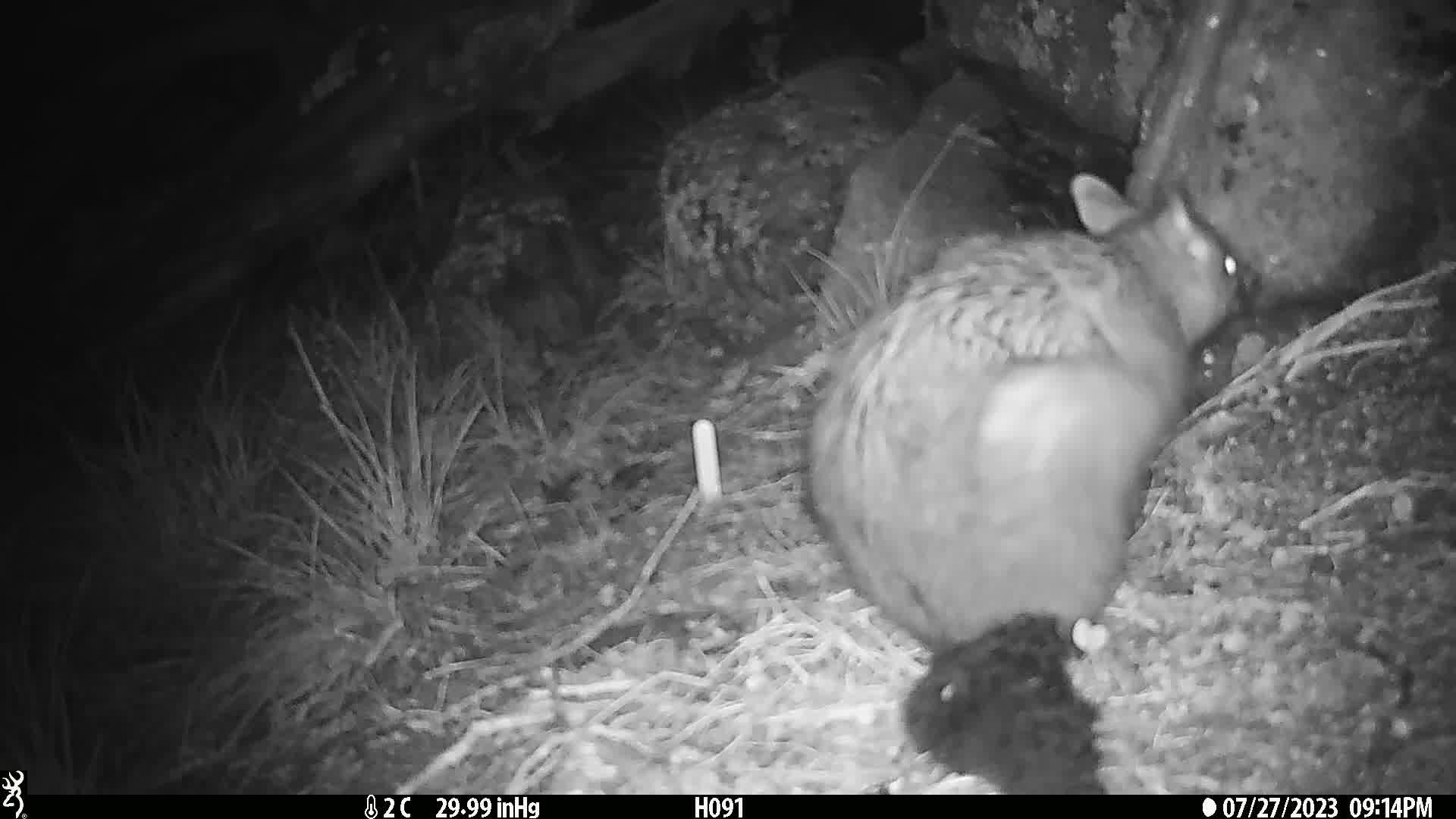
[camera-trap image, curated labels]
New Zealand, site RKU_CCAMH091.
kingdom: Animalia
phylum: Chordata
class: Mammalia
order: Diprotodontia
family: Phalangeridae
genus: Trichosurus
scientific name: Trichosurus vulpecula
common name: common brushtail possum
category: possum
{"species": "possum (common brushtail possum) (Trichosurus vulpecula)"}